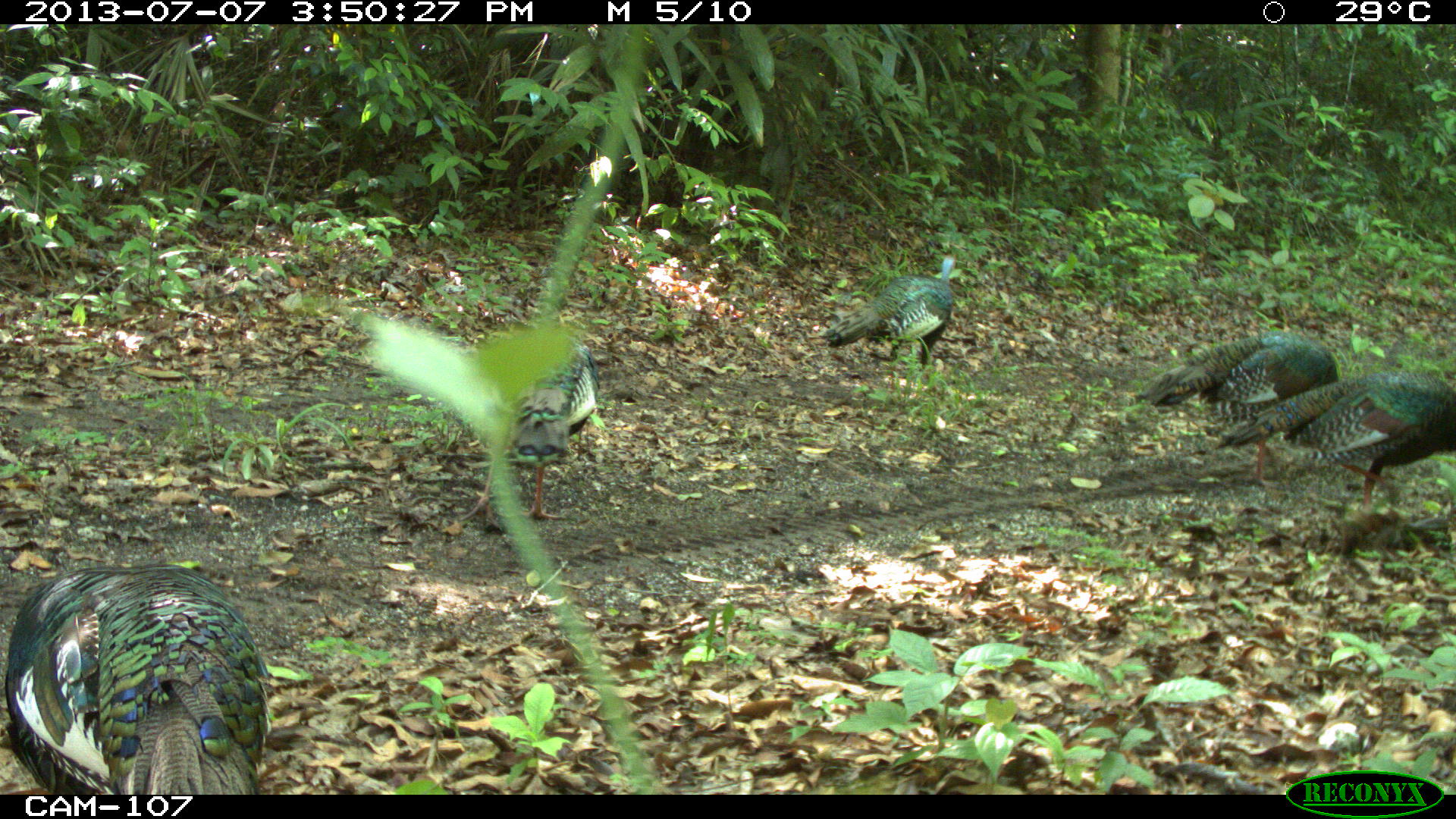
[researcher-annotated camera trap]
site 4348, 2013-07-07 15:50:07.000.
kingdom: Animalia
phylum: Chordata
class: Aves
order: Galliformes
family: Phasianidae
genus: Meleagris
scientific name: Meleagris ocellata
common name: ocellated turkey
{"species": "Meleagris ocellata (ocellated turkey)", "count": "6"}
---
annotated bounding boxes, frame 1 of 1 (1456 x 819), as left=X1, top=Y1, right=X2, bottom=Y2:
meleagris ocellata: left=0, top=562, right=274, bottom=795; left=1216, top=365, right=1456, bottom=513; left=1133, top=333, right=1340, bottom=485; left=439, top=341, right=598, bottom=528; left=818, top=252, right=958, bottom=367